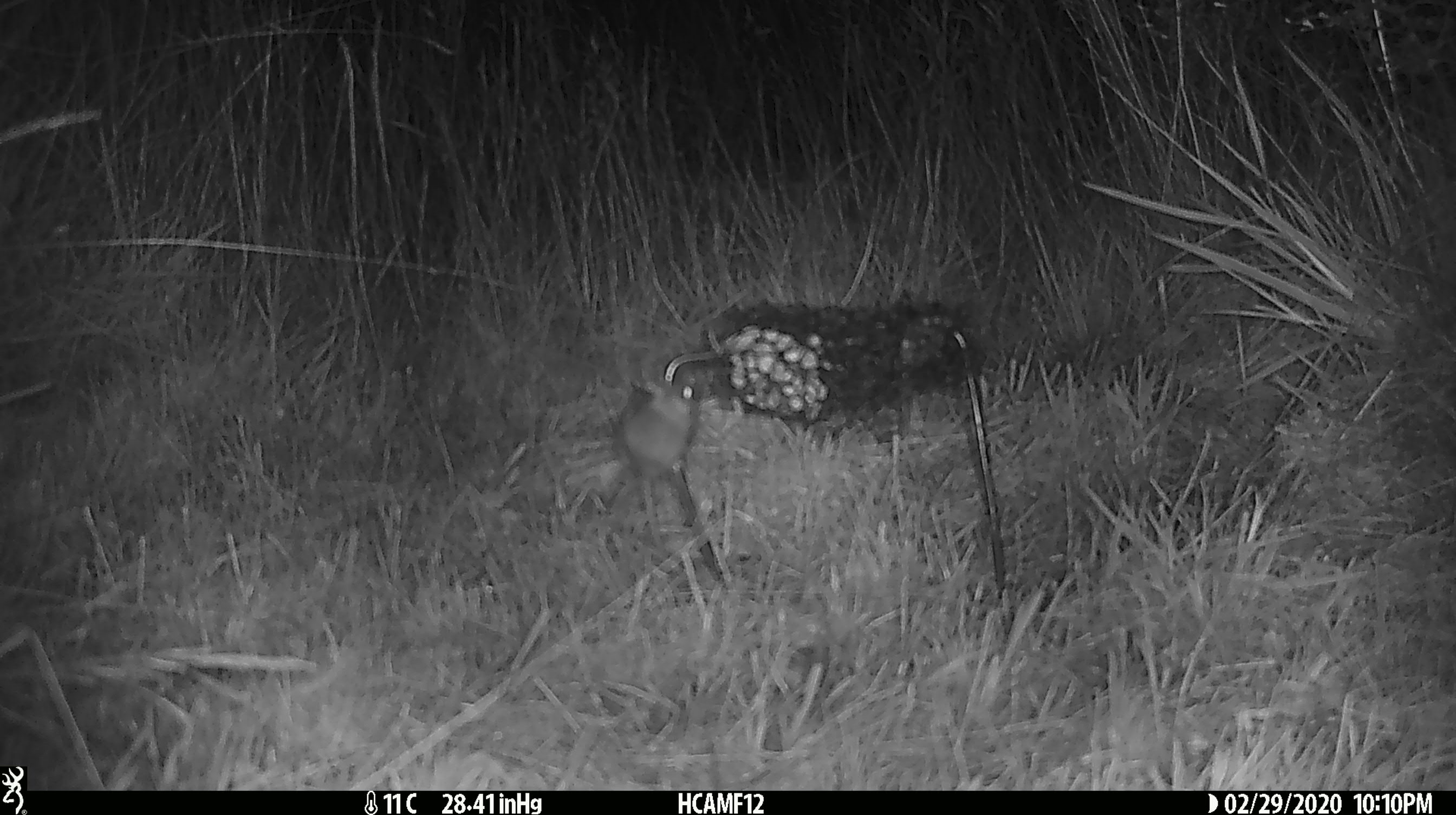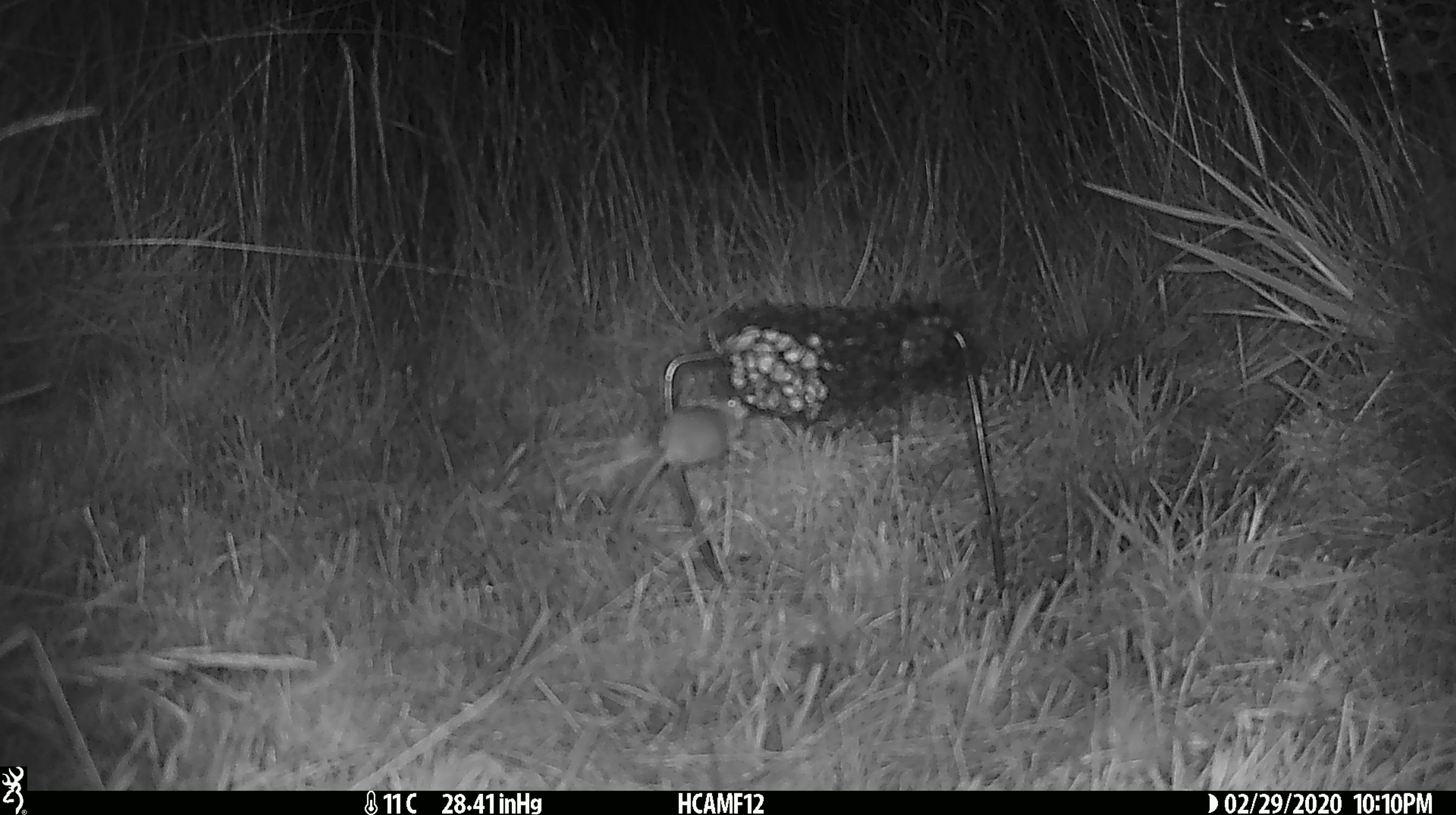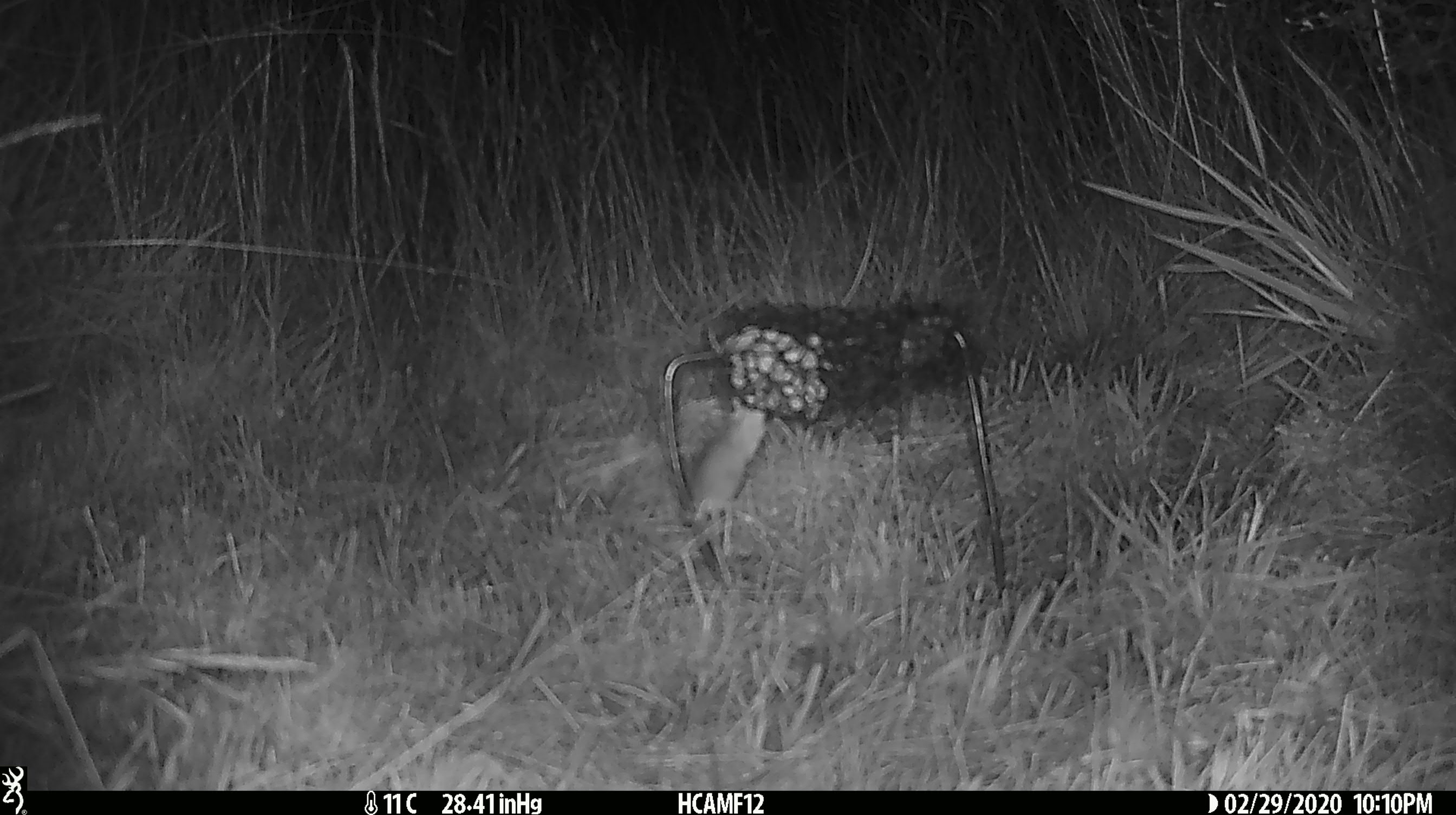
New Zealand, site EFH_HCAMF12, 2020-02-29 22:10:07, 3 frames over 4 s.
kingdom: Animalia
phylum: Chordata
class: Mammalia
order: Rodentia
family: Muridae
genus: Mus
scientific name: Mus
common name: mouse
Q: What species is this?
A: Mouse (Mus).